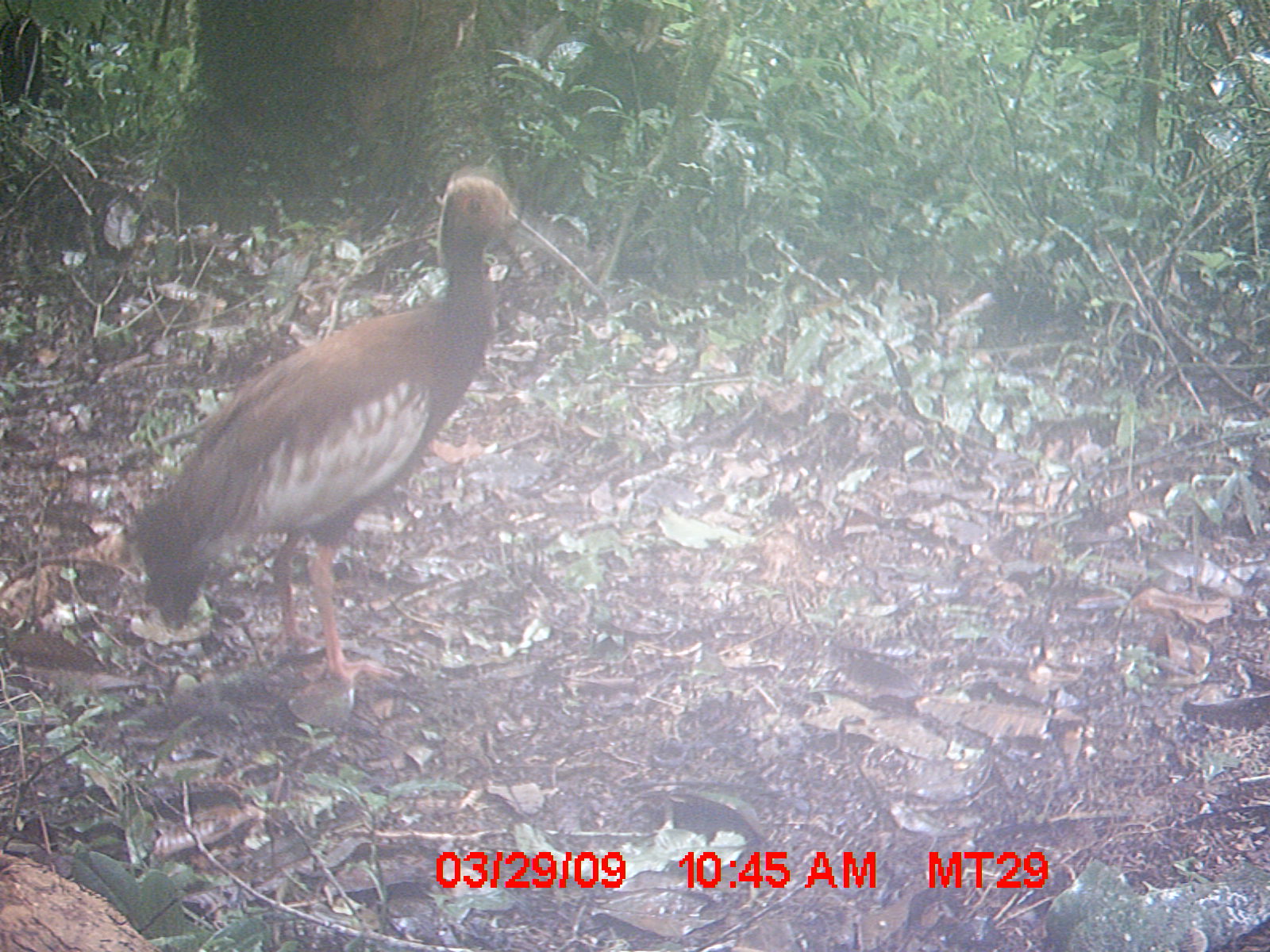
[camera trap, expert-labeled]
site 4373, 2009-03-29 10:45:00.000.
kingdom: Animalia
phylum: Chordata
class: Aves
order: Pelecaniformes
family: Threskiornithidae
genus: Lophotibis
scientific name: Lophotibis cristata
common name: madagascar ibis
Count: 1.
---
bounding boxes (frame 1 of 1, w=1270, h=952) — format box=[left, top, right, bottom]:
lophotibis cristata: box=[127, 168, 605, 708]